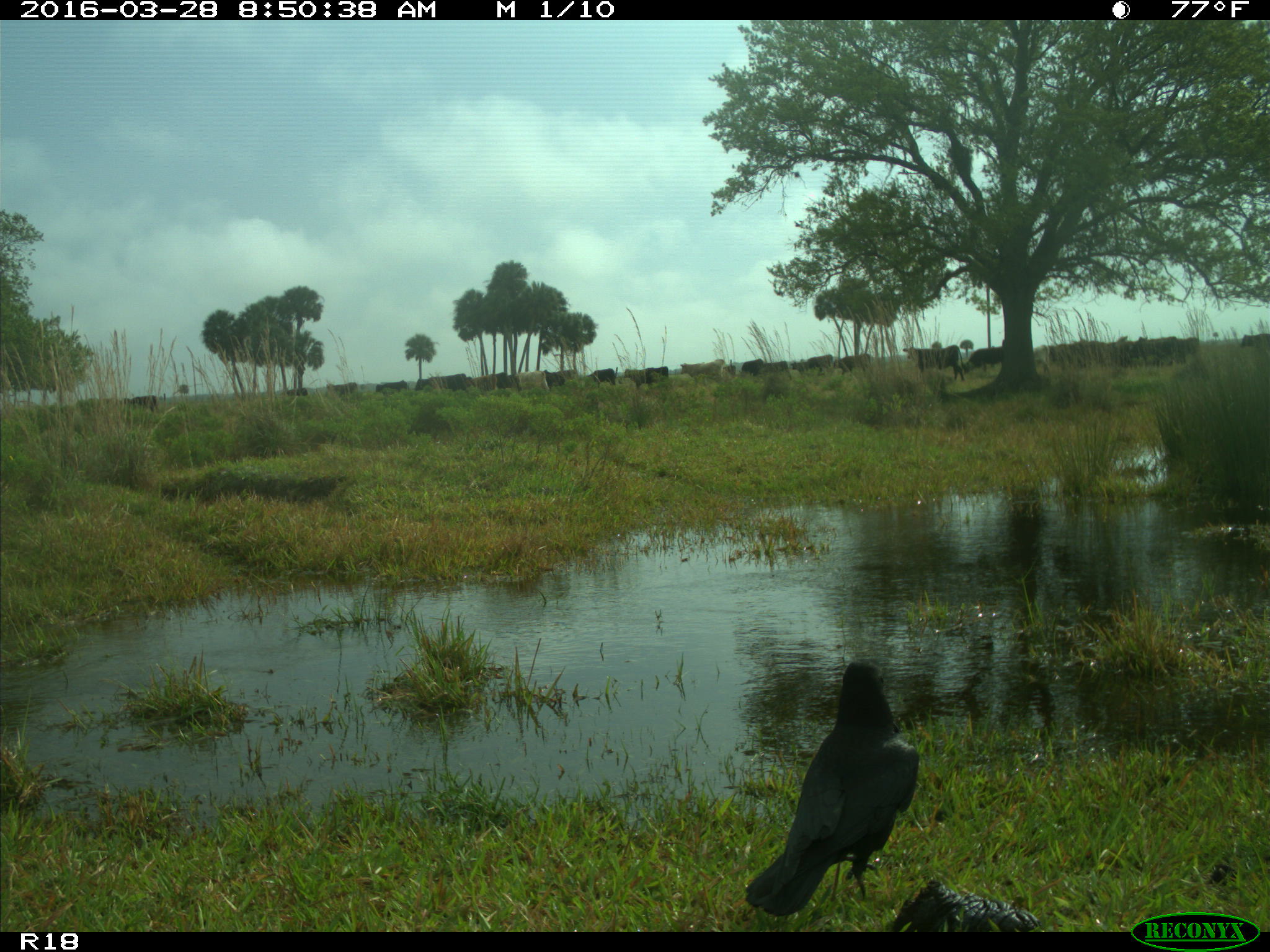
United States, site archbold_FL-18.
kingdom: Animalia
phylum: Chordata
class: Mammalia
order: Artiodactyla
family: Bovidae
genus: Bos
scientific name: Bos taurus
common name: domestic cow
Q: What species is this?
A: Bos taurus (domestic cow).